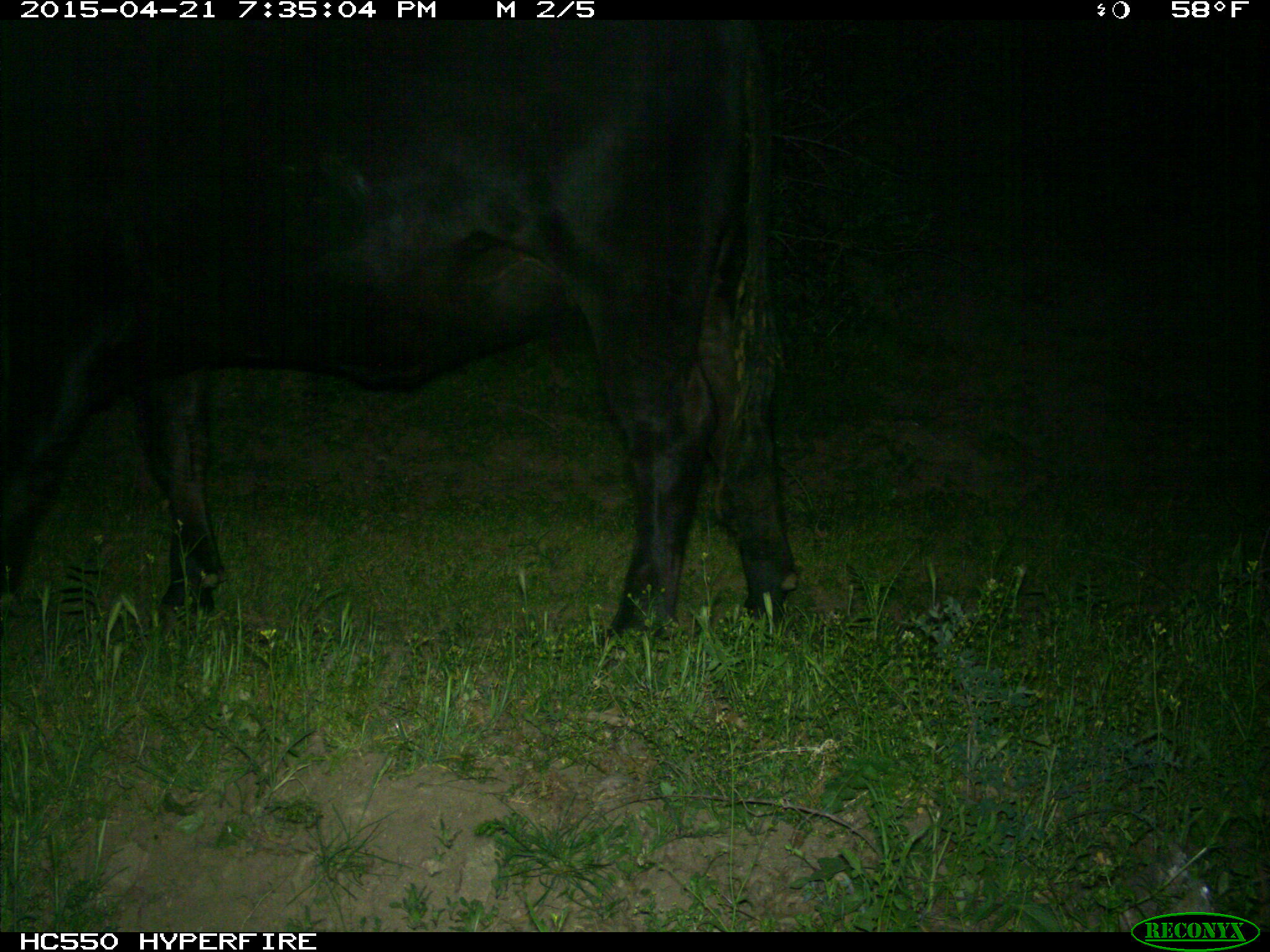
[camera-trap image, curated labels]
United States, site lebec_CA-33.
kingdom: Animalia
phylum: Chordata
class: Mammalia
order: Artiodactyla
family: Bovidae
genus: Bos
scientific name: Bos taurus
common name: domestic cow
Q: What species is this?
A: Bos taurus (domestic cow).